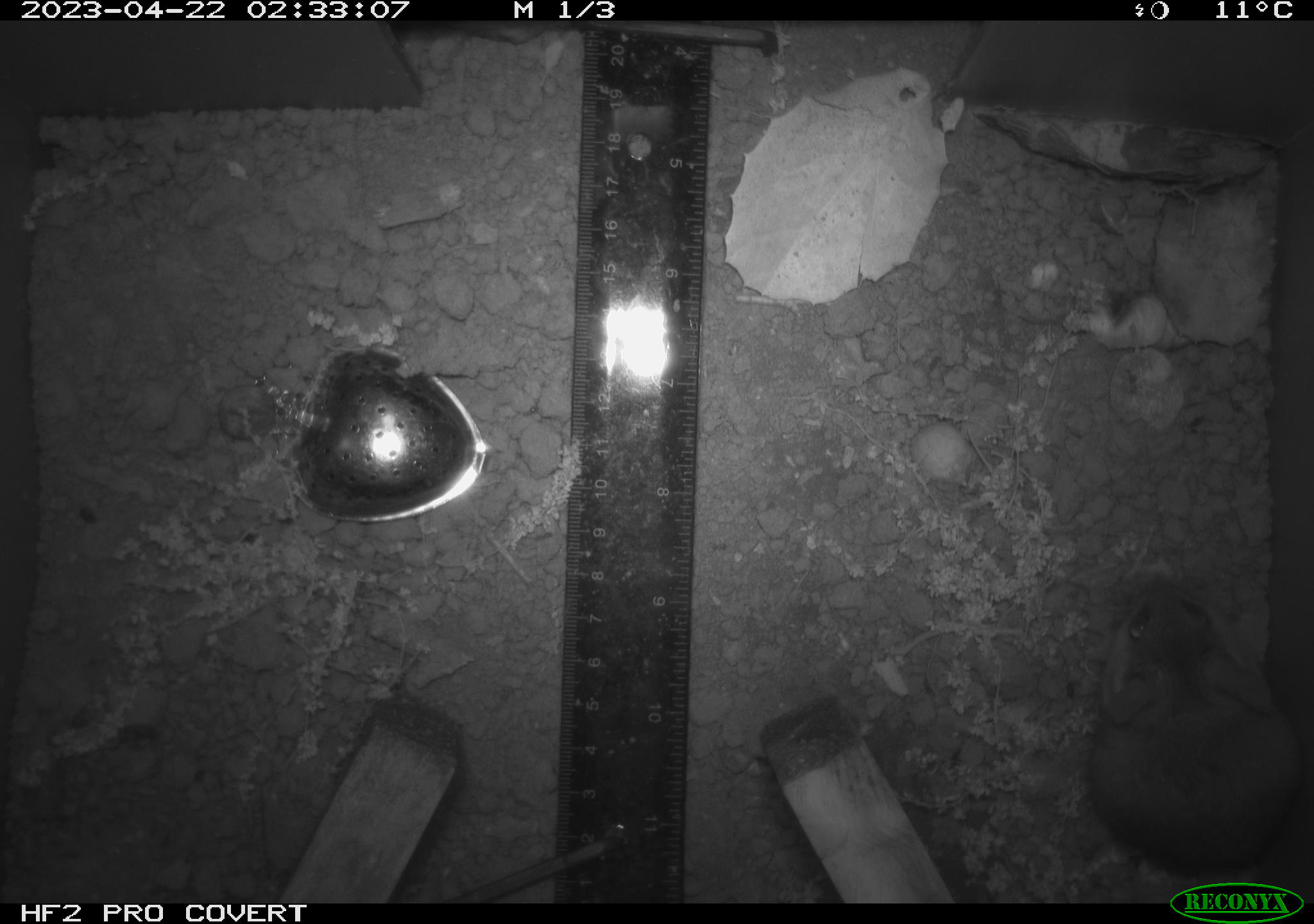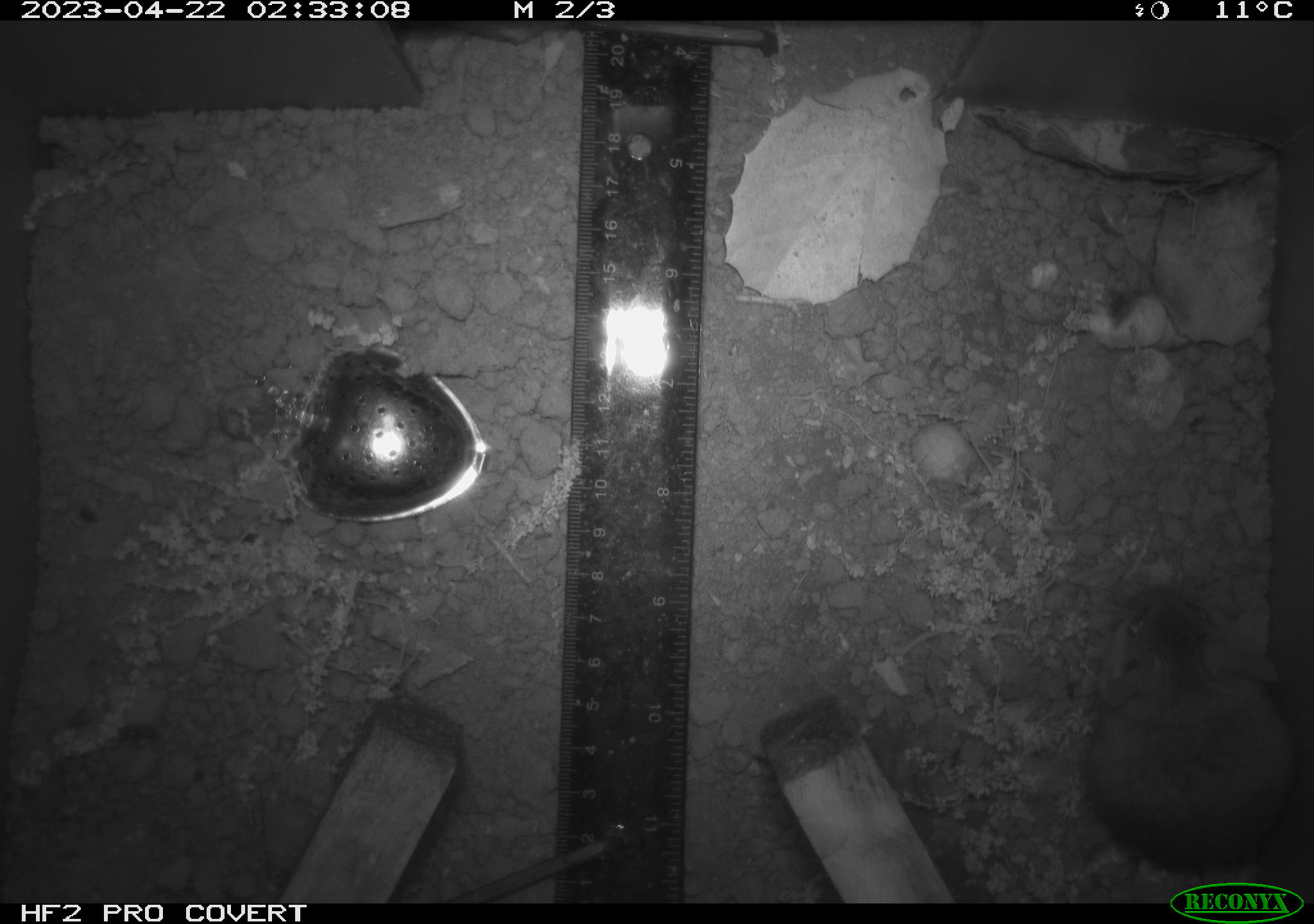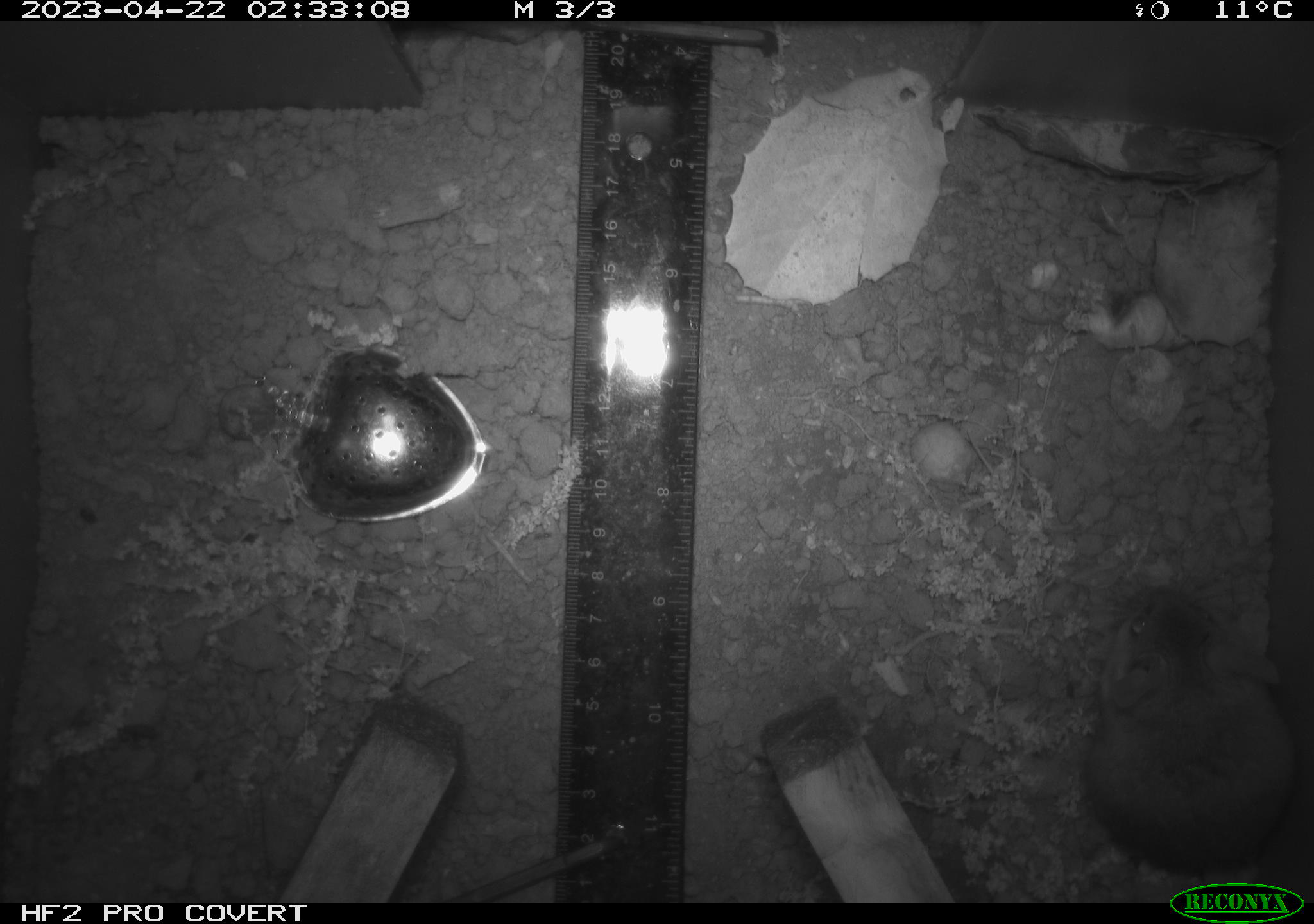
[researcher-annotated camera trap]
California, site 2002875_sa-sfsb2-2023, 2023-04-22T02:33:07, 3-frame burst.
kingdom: Animalia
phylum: Chordata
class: Mammalia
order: Rodentia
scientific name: Rodentia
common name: mouse species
Mouse species (Rodentia).